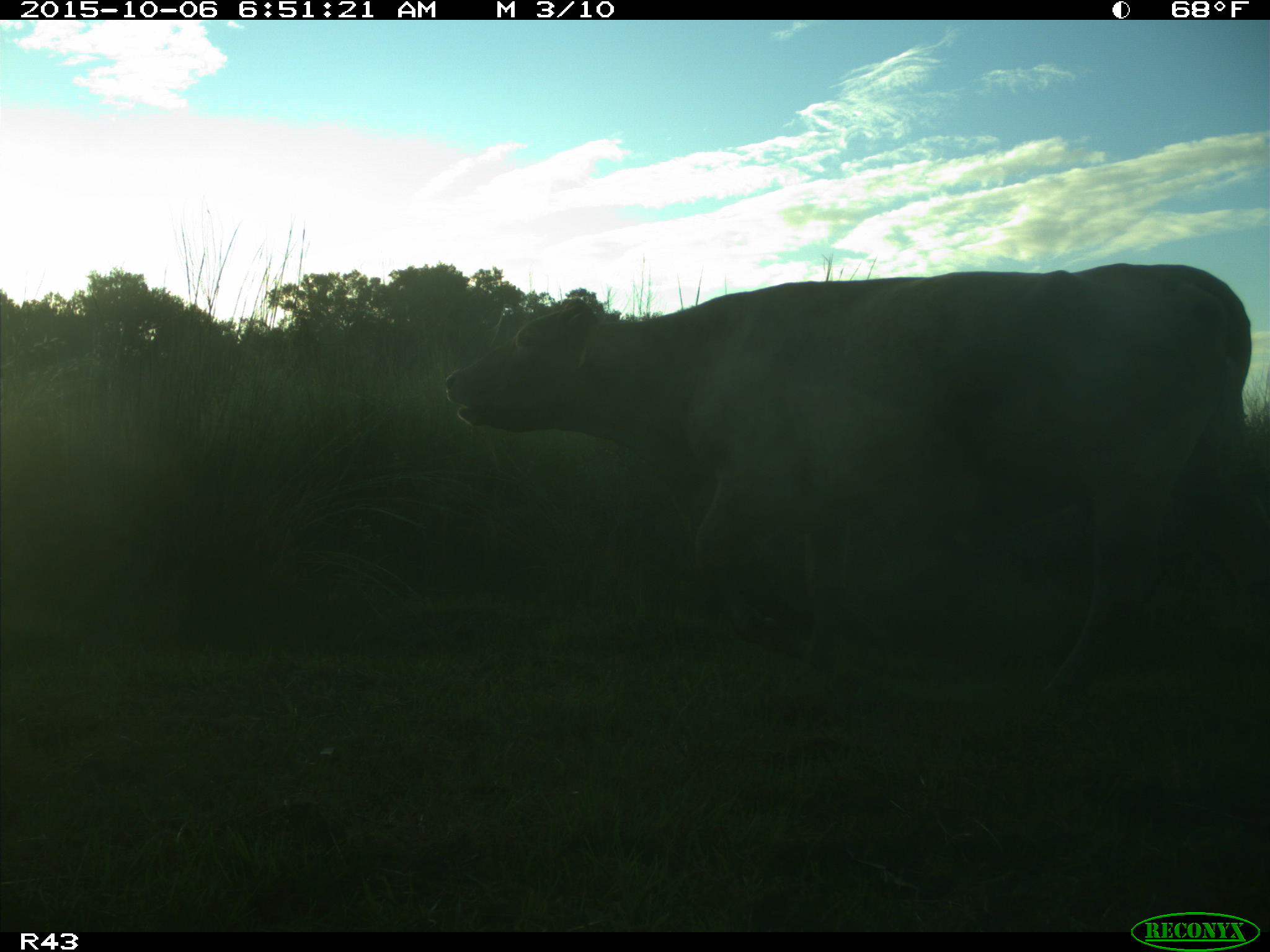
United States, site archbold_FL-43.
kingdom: Animalia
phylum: Chordata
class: Mammalia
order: Artiodactyla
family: Bovidae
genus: Bos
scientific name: Bos taurus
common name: domestic cow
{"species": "Bos taurus (domestic cow)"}